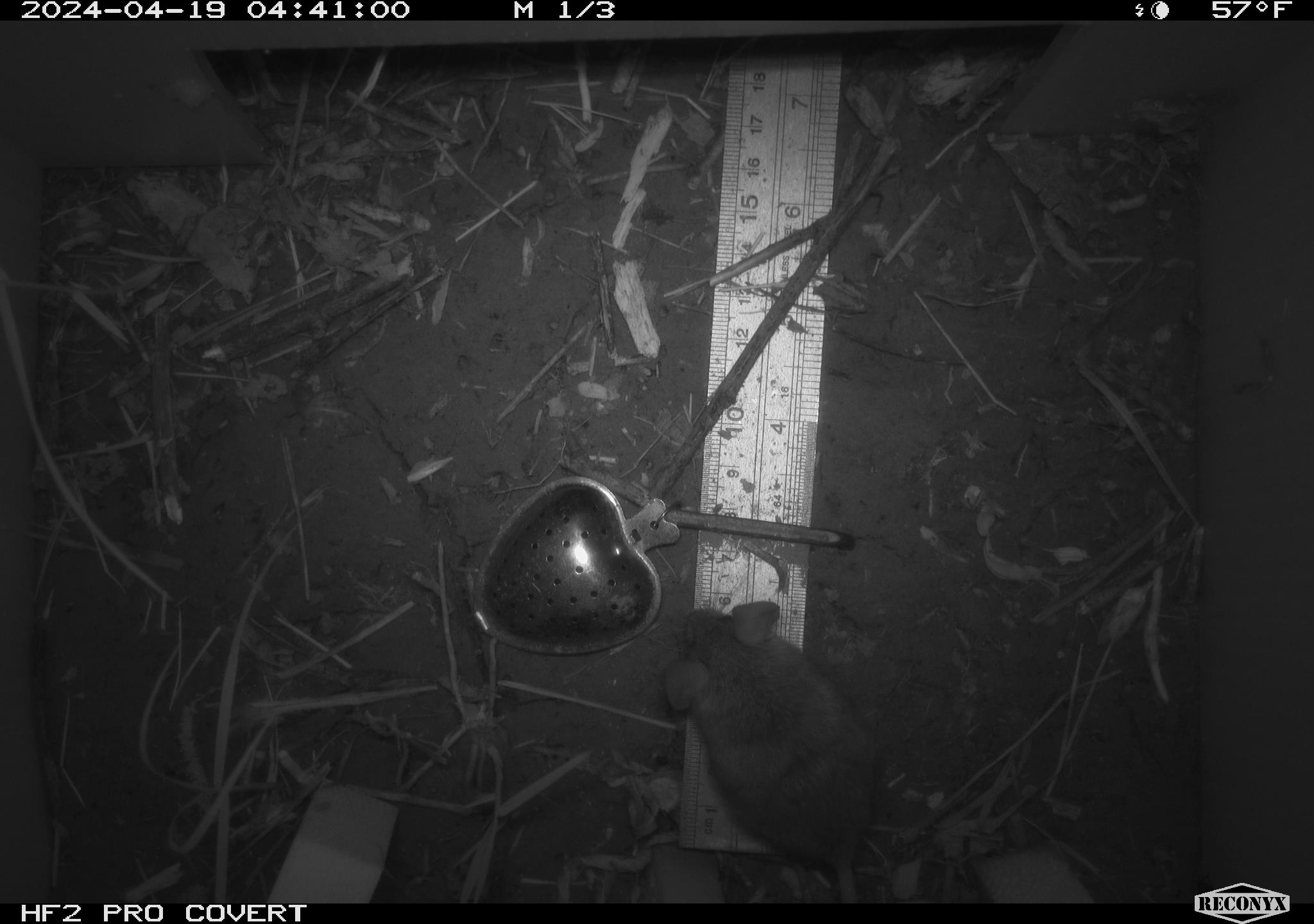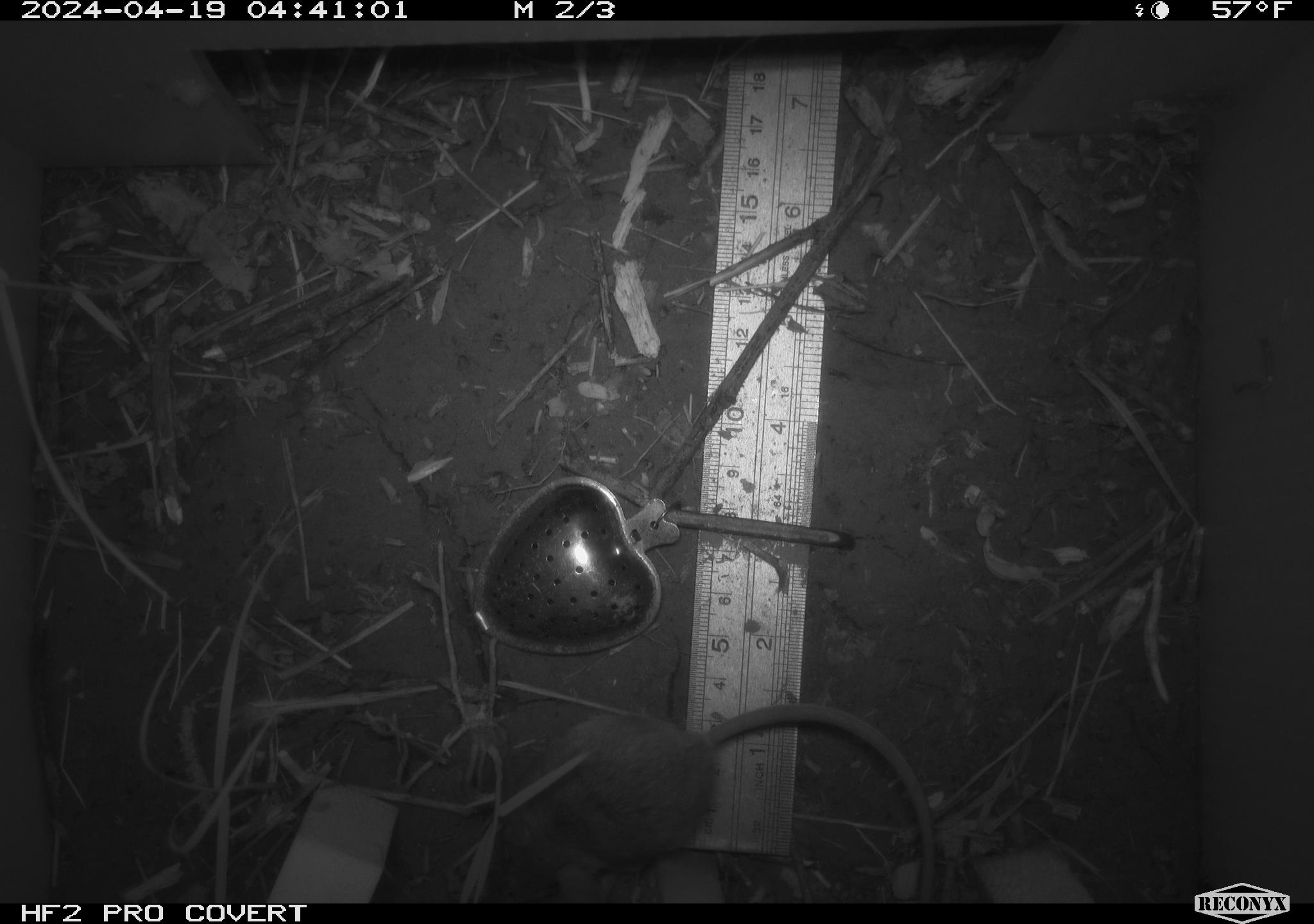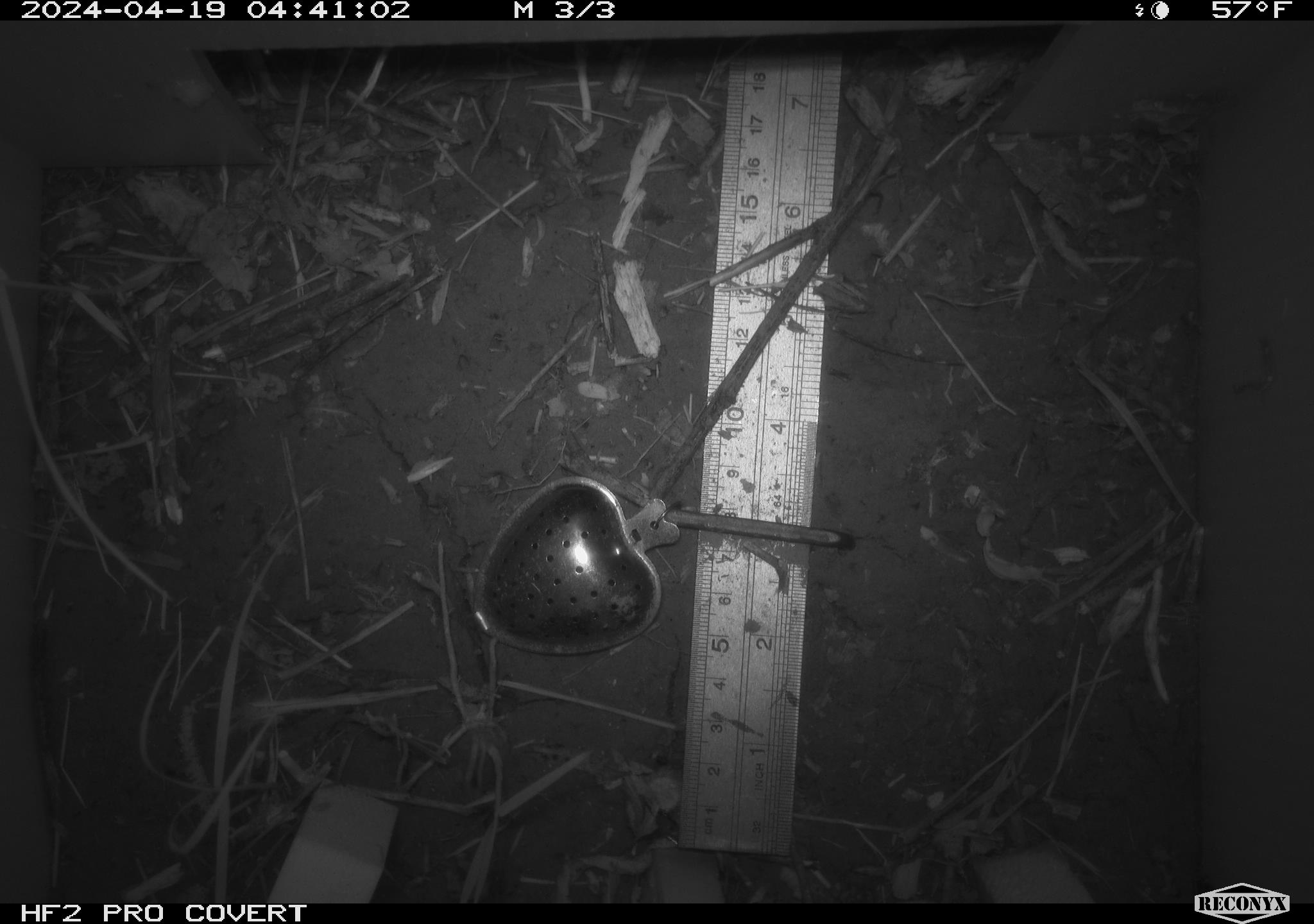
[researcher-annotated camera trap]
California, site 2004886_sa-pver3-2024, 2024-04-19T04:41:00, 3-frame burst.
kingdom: Animalia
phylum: Chordata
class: Mammalia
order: Rodentia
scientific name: Rodentia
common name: mouse species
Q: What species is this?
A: Mouse species (Rodentia).